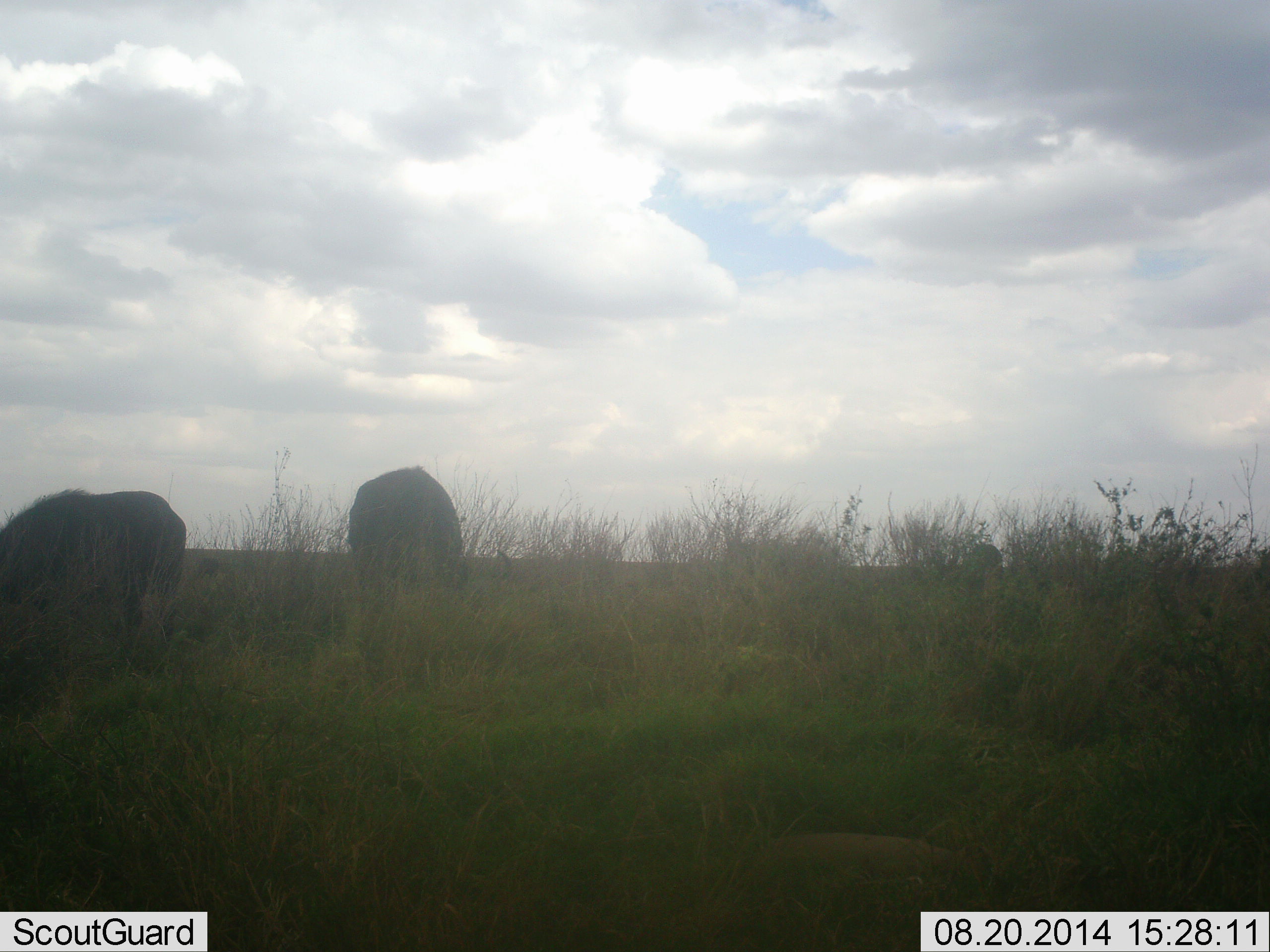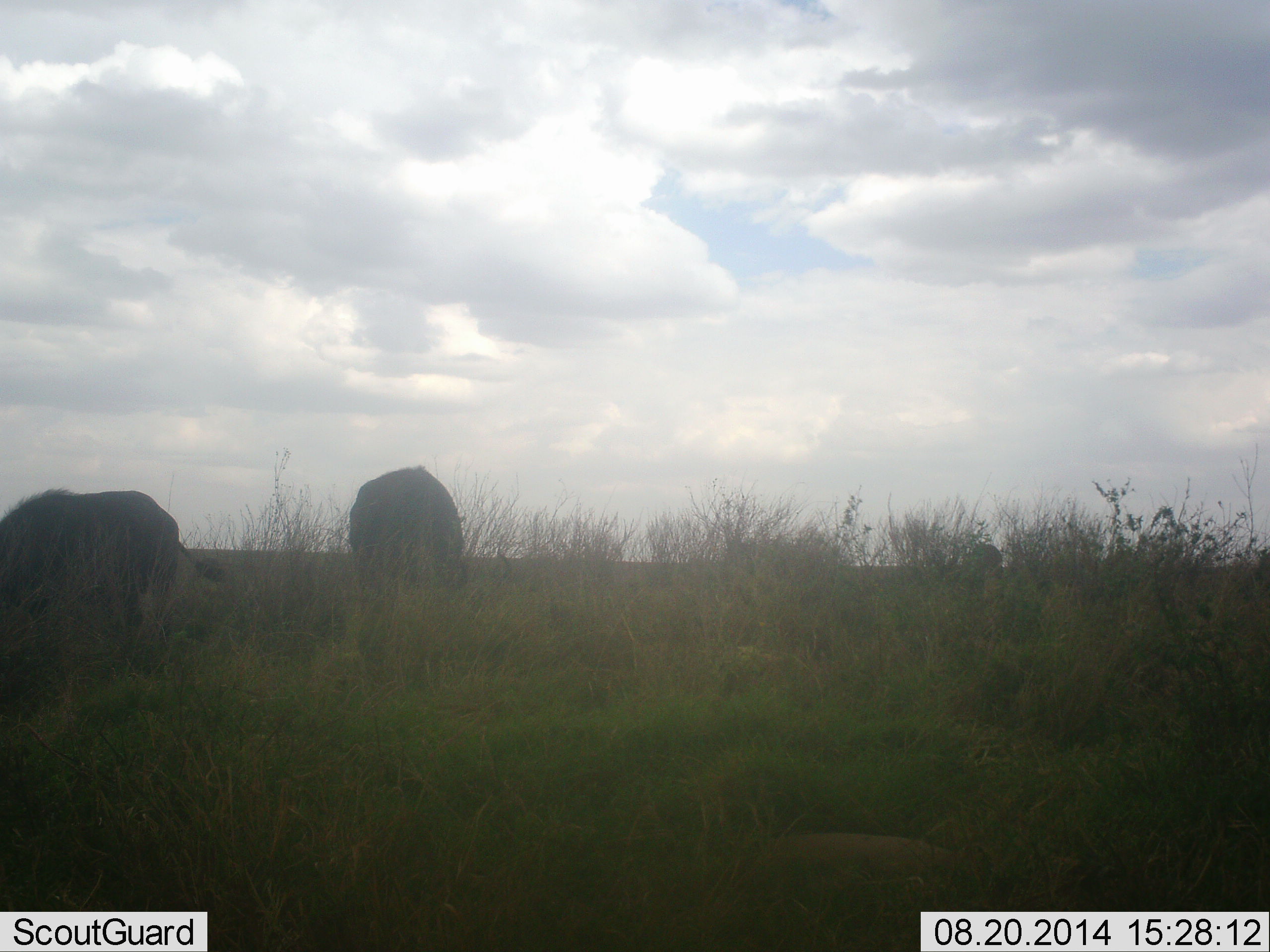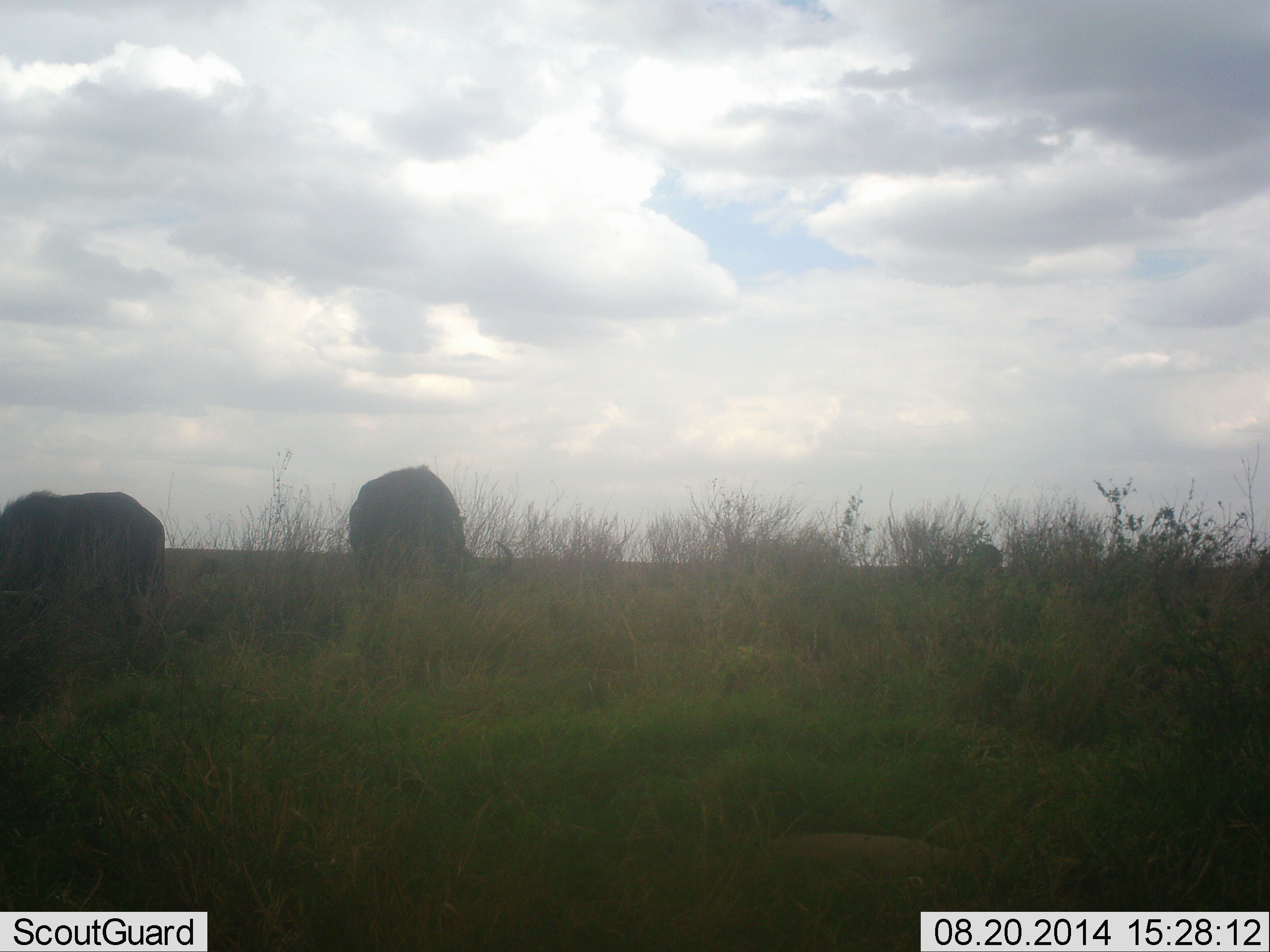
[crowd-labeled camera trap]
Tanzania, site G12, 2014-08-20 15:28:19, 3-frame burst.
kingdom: Animalia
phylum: Chordata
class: Mammalia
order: Artiodactyla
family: Bovidae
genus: Syncerus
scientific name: Syncerus caffer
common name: cape buffalo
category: buffalo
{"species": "buffalo (cape buffalo) (Syncerus caffer)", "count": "2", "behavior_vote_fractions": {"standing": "0%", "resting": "0%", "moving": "0%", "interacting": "0%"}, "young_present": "0%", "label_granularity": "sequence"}